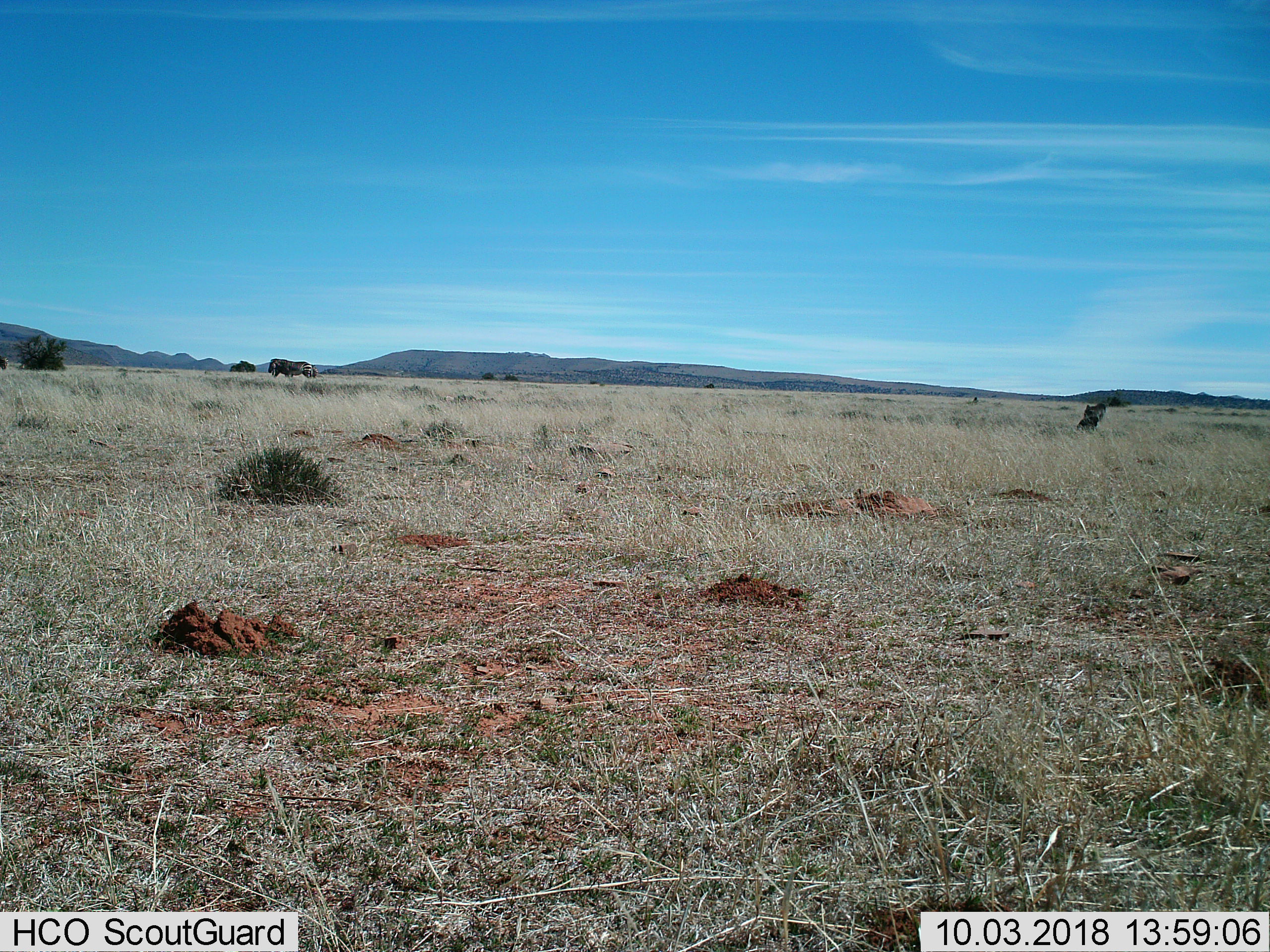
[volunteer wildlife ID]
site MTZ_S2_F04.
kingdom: Animalia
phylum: Chordata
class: Mammalia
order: Perissodactyla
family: Equidae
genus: Equus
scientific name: Equus zebra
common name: mountain zebra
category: zebramountain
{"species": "zebramountain (mountain zebra) (Equus zebra)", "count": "2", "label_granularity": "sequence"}